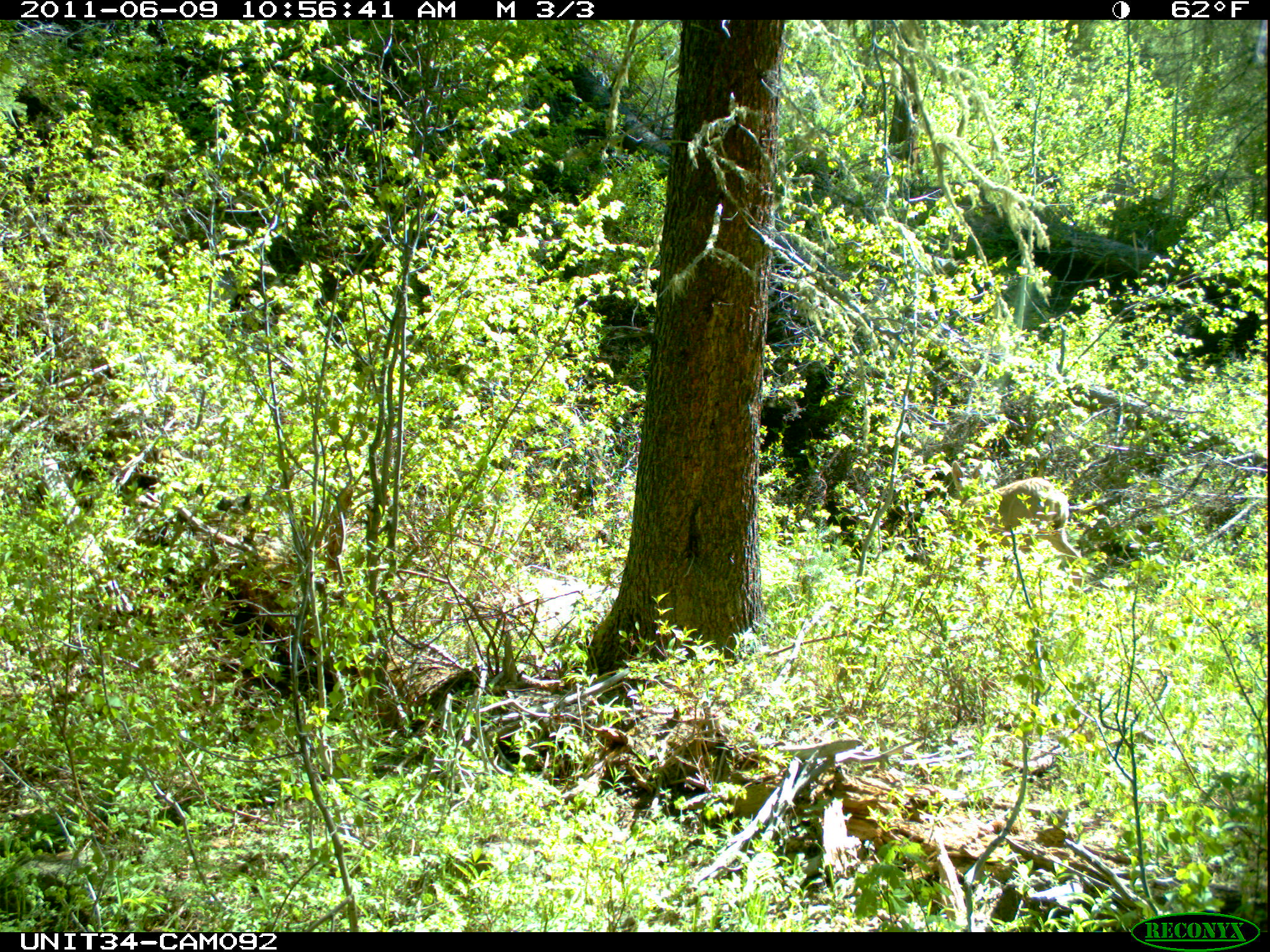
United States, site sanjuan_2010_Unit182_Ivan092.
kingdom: Animalia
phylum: Chordata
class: Mammalia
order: Artiodactyla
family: Cervidae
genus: Odocoileus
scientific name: Odocoileus hemionus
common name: mule deer